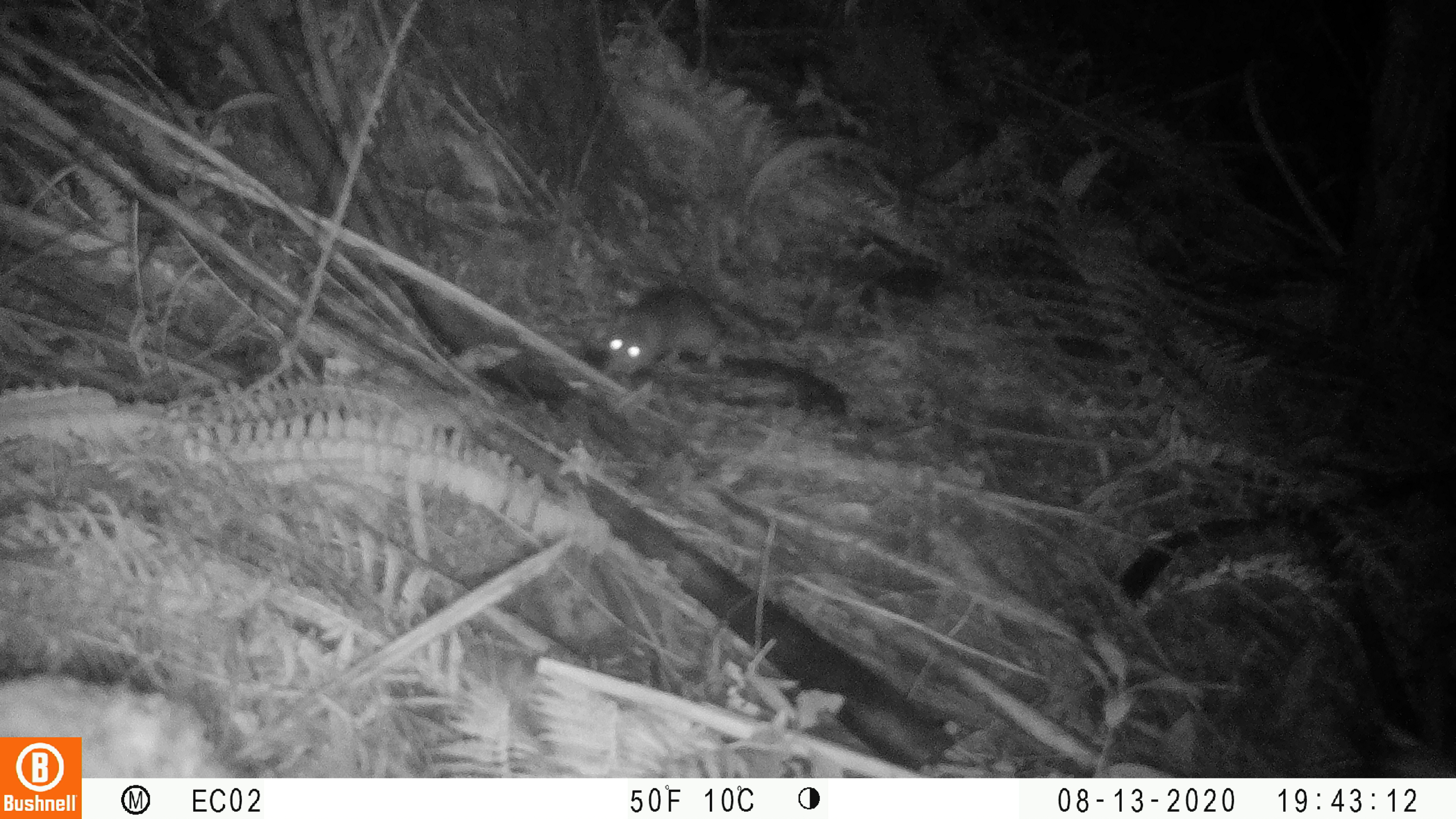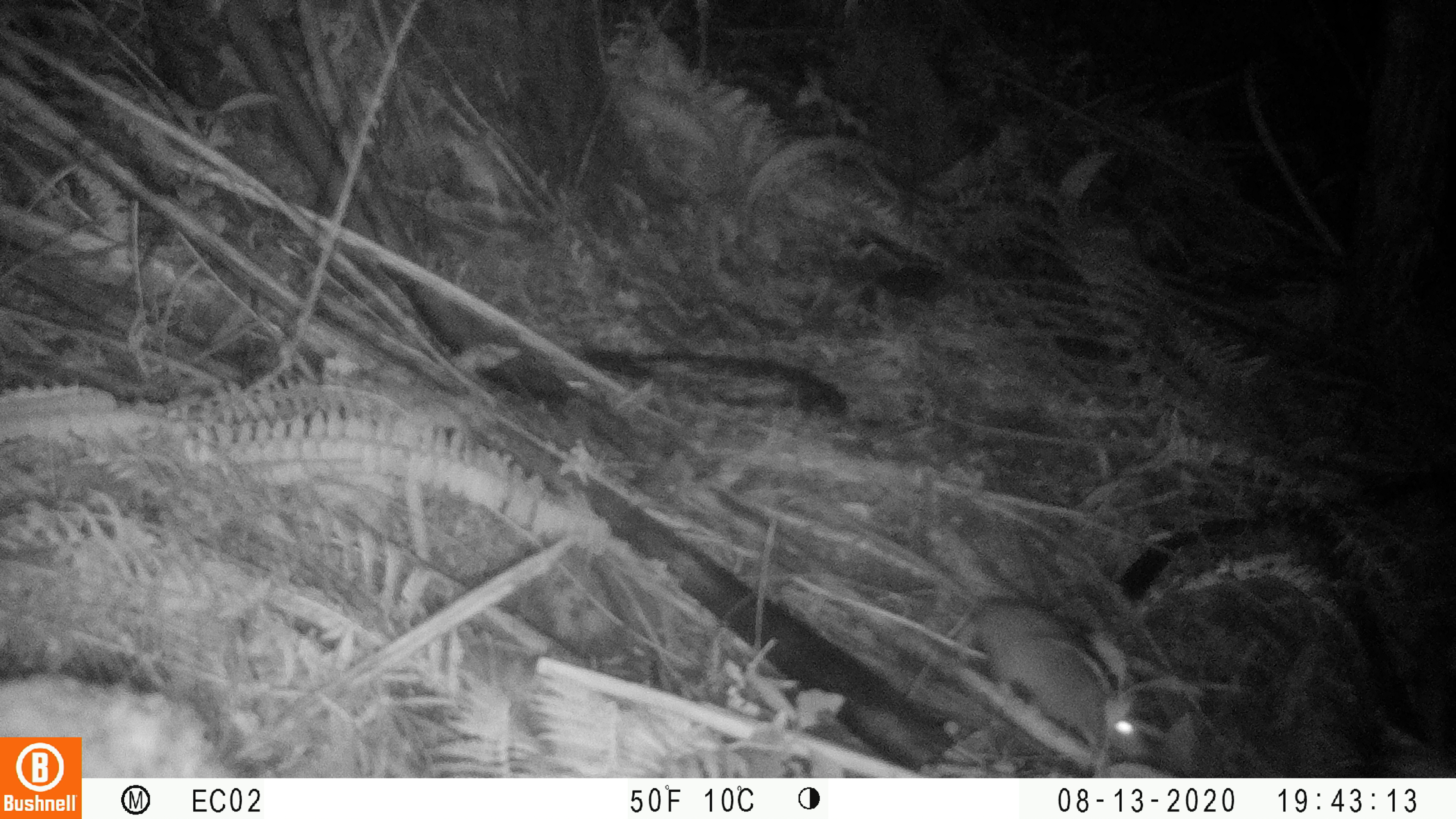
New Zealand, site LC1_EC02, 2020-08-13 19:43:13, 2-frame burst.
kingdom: Animalia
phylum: Chordata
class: Mammalia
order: Rodentia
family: Muridae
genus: Rattus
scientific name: Rattus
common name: rat